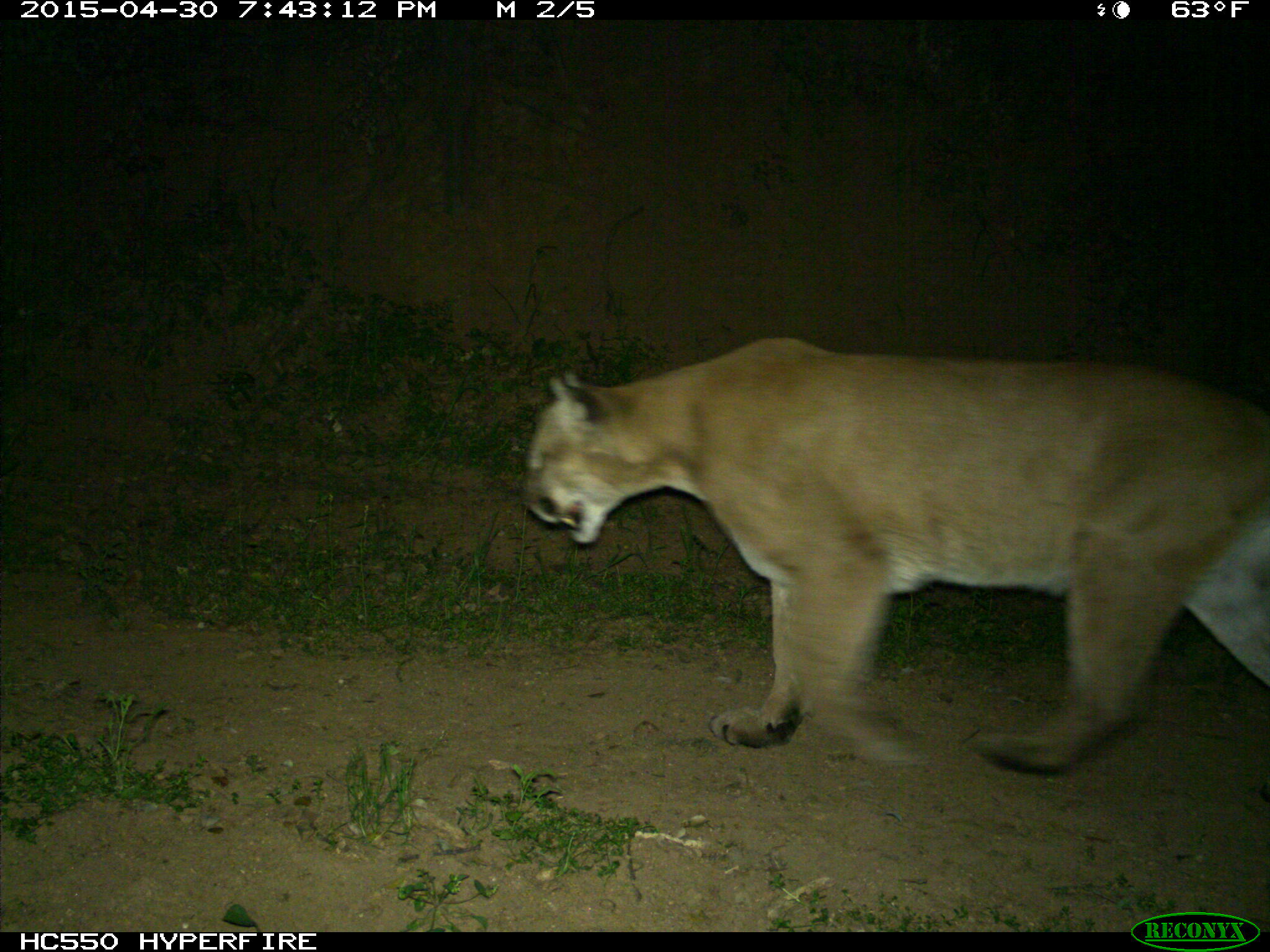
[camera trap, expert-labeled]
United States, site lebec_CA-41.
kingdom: Animalia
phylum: Chordata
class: Mammalia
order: Carnivora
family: Felidae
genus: Puma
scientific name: Puma concolor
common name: mountain lion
Puma concolor (mountain lion).